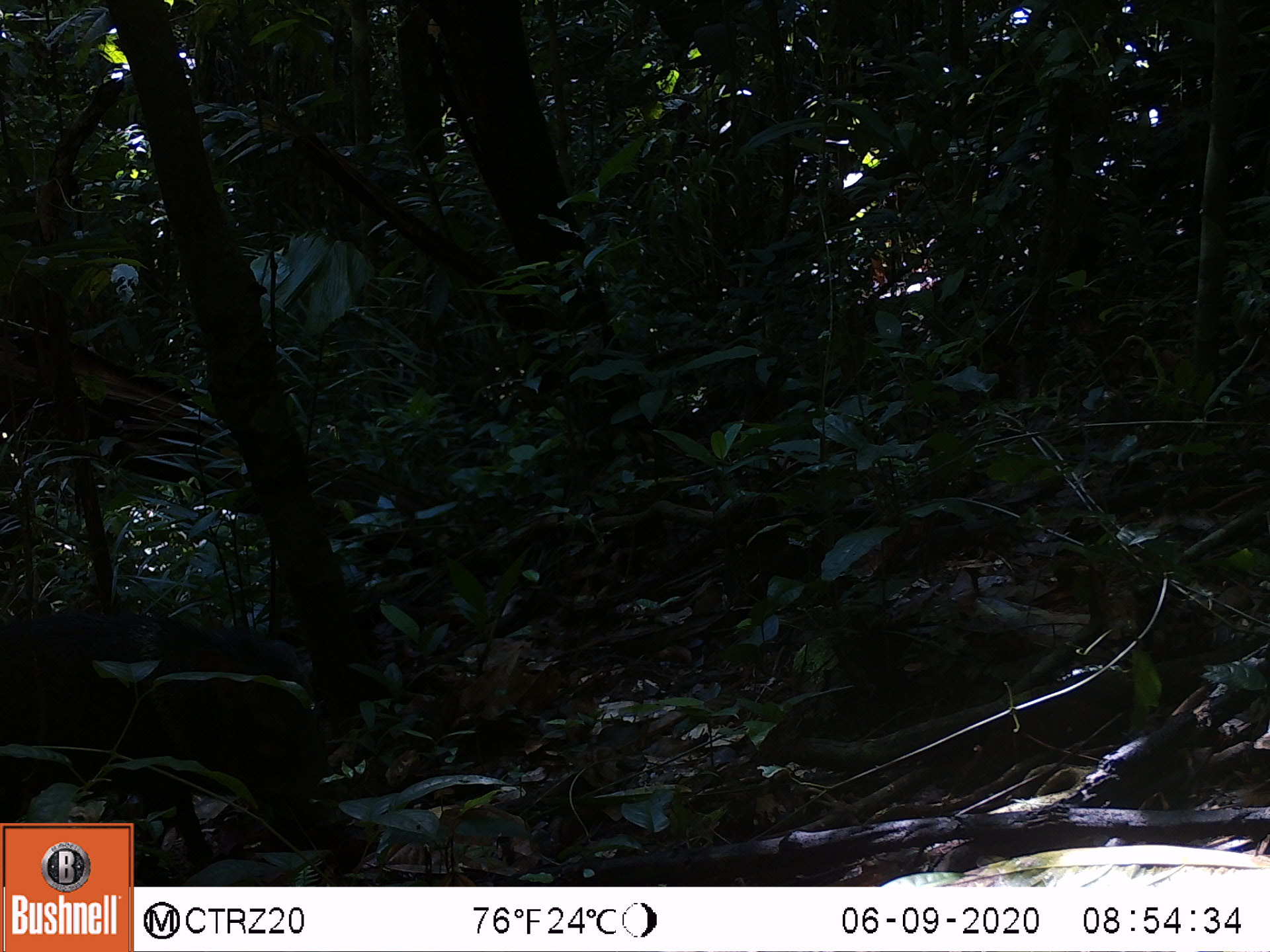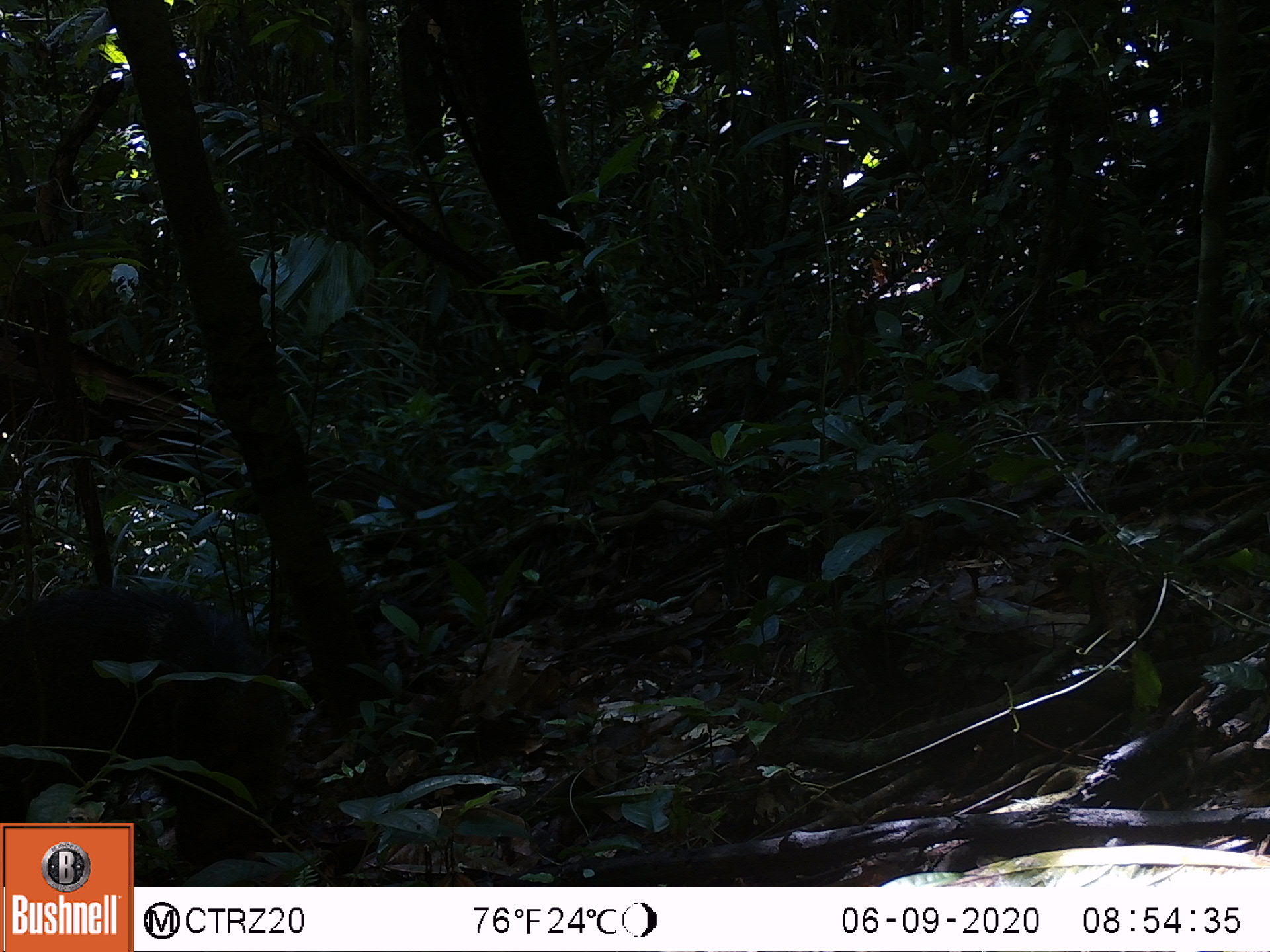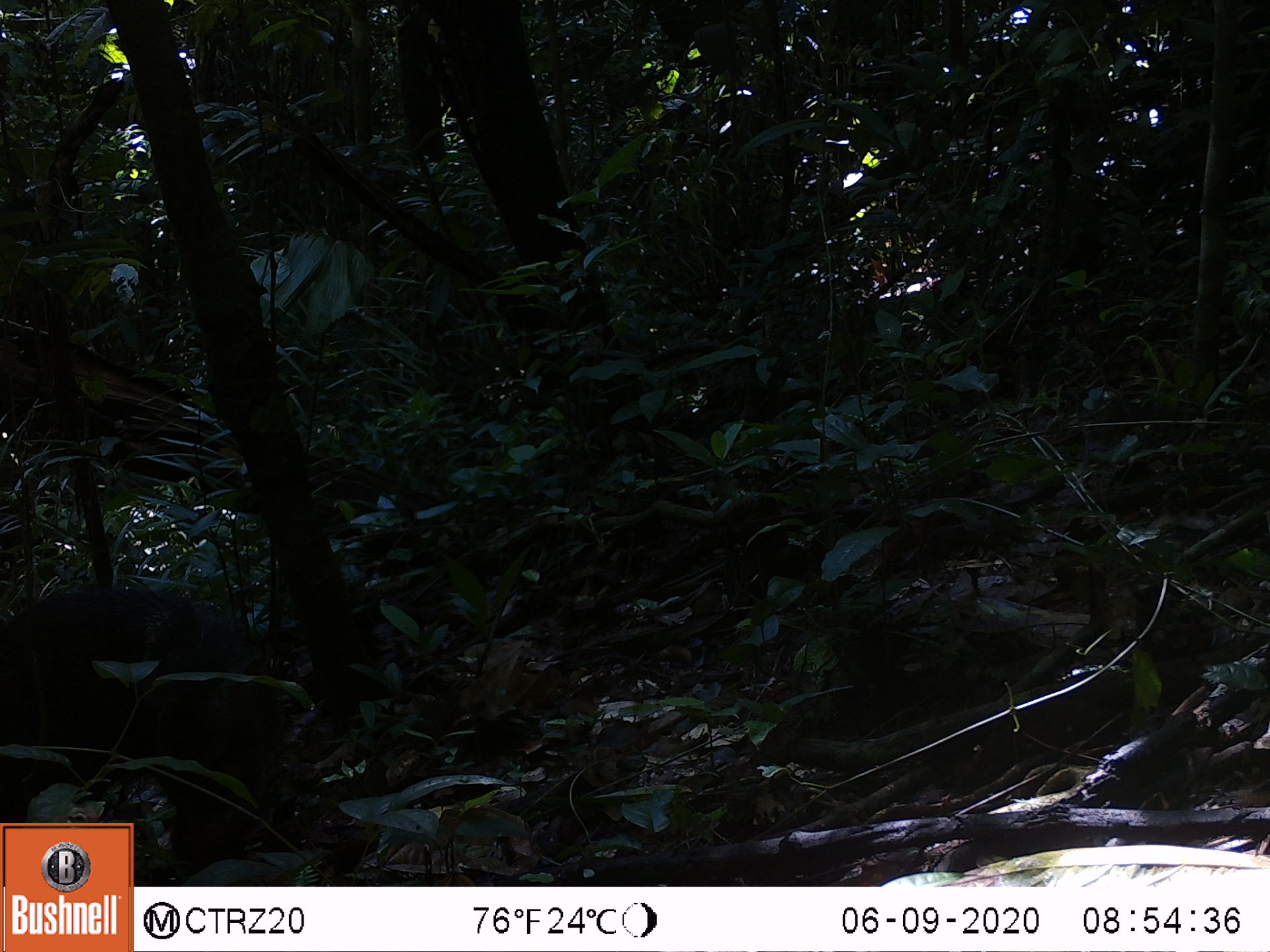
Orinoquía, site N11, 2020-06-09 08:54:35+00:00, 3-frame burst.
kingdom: Animalia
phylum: Chordata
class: Mammalia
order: Artiodactyla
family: Tayassuidae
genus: Pecari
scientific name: Pecari tajacu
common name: collared peccary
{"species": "collared peccary (Pecari tajacu)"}